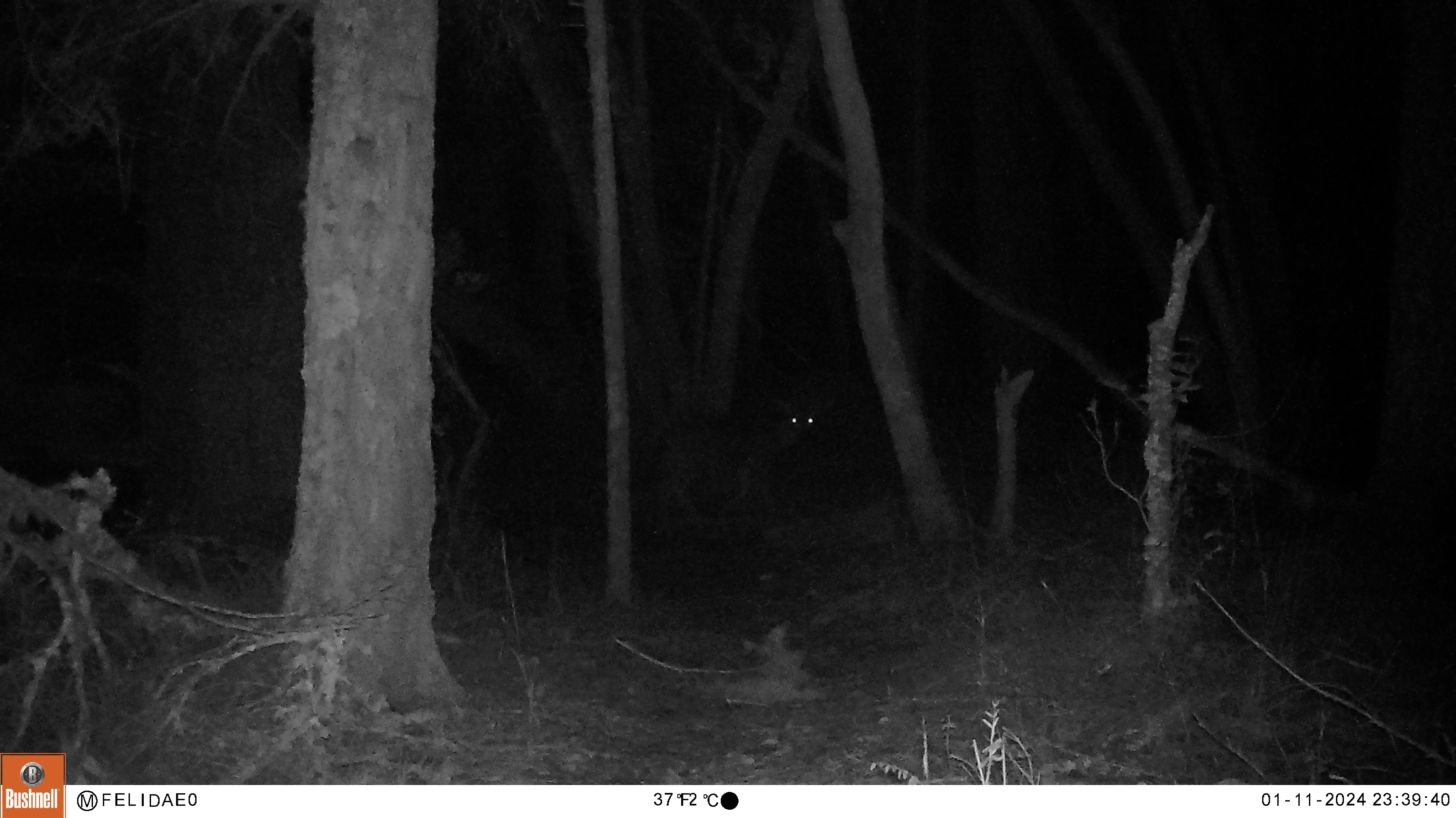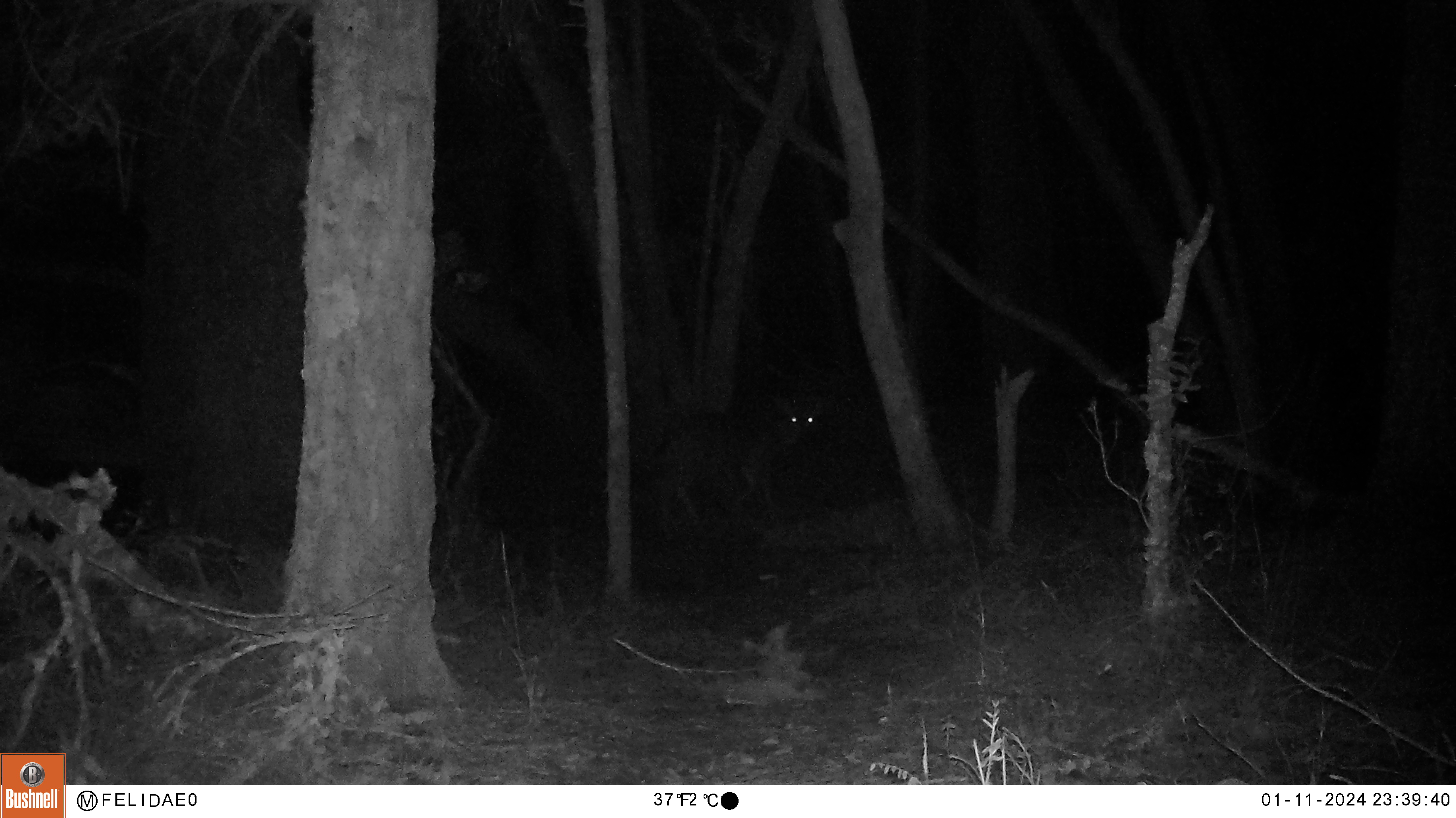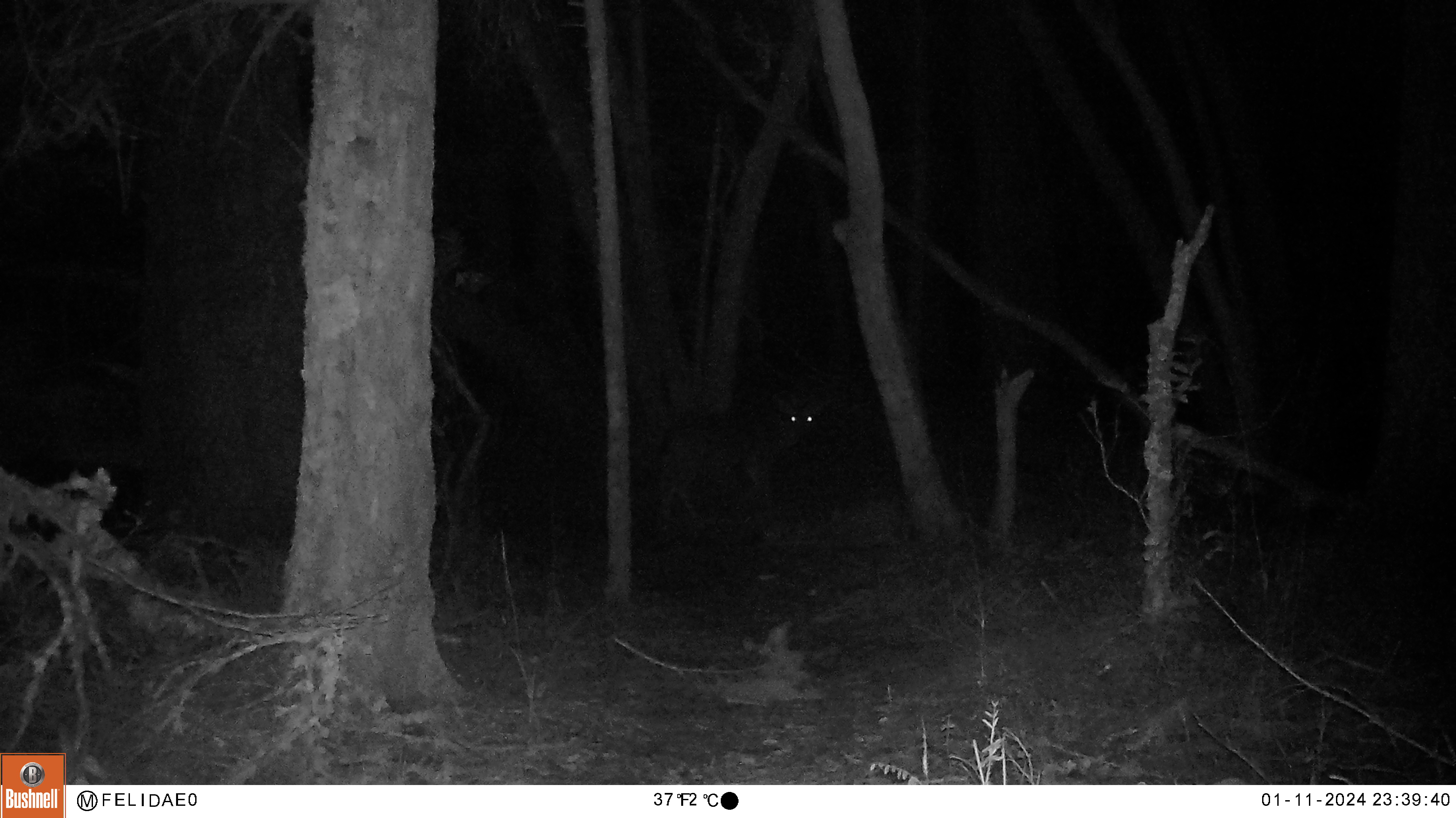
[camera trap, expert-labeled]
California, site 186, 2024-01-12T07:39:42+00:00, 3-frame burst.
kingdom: Animalia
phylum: Chordata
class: Mammalia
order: Artiodactyla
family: Cervidae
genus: Odocoileus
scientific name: Odocoileus hemionus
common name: mule deer